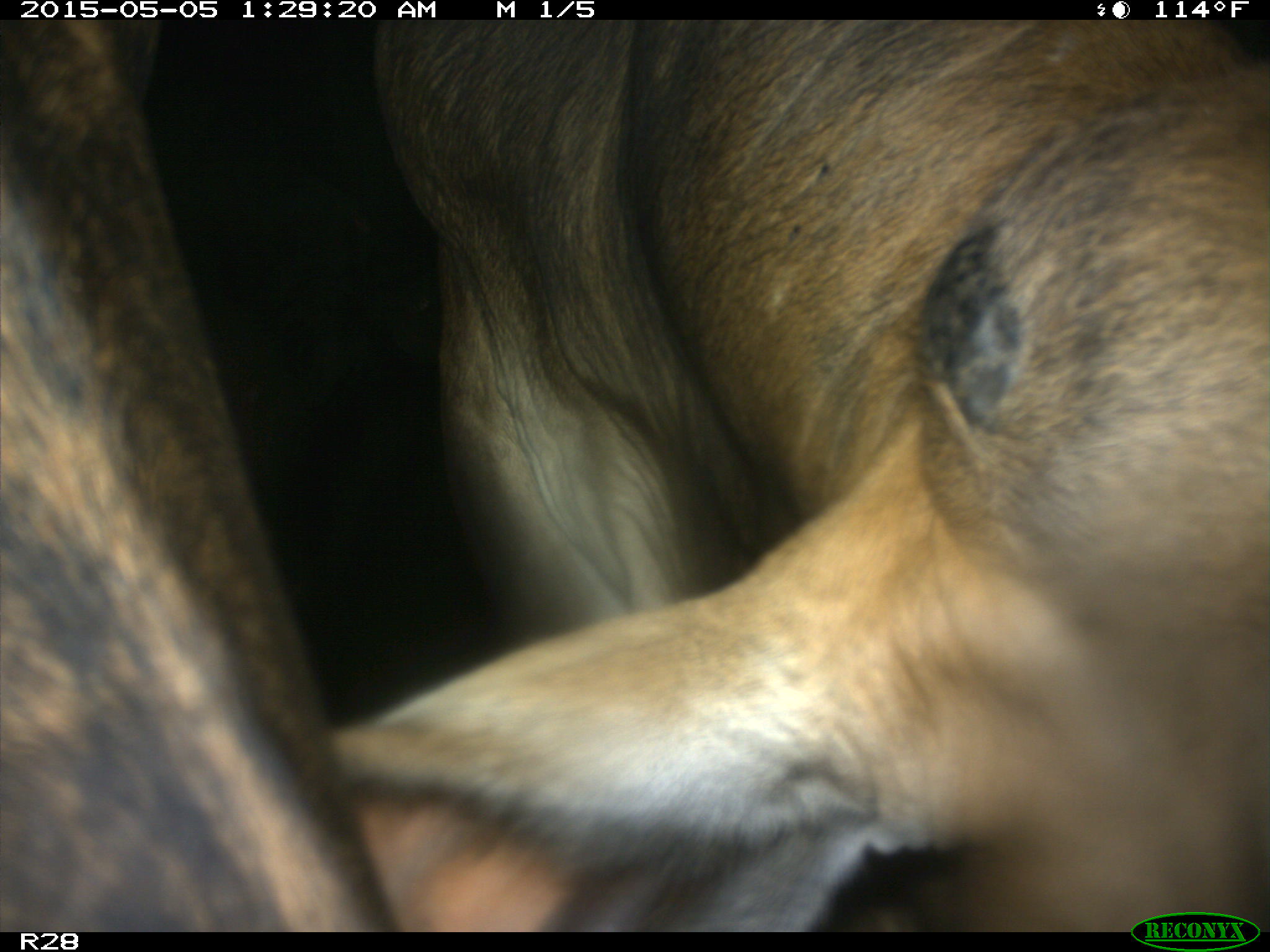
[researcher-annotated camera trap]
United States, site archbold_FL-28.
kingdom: Animalia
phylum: Chordata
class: Mammalia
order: Artiodactyla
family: Bovidae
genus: Bos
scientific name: Bos taurus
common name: domestic cow